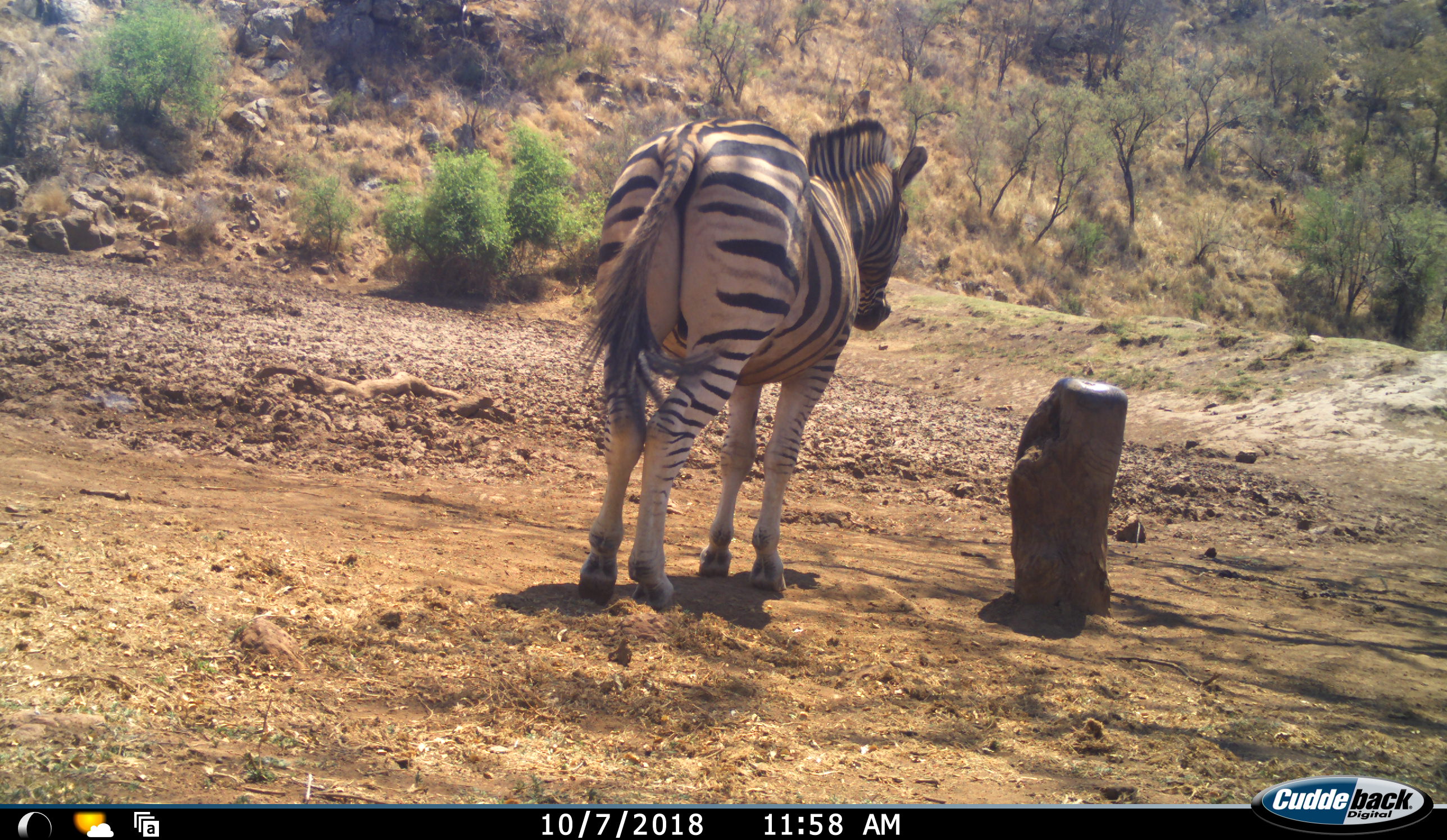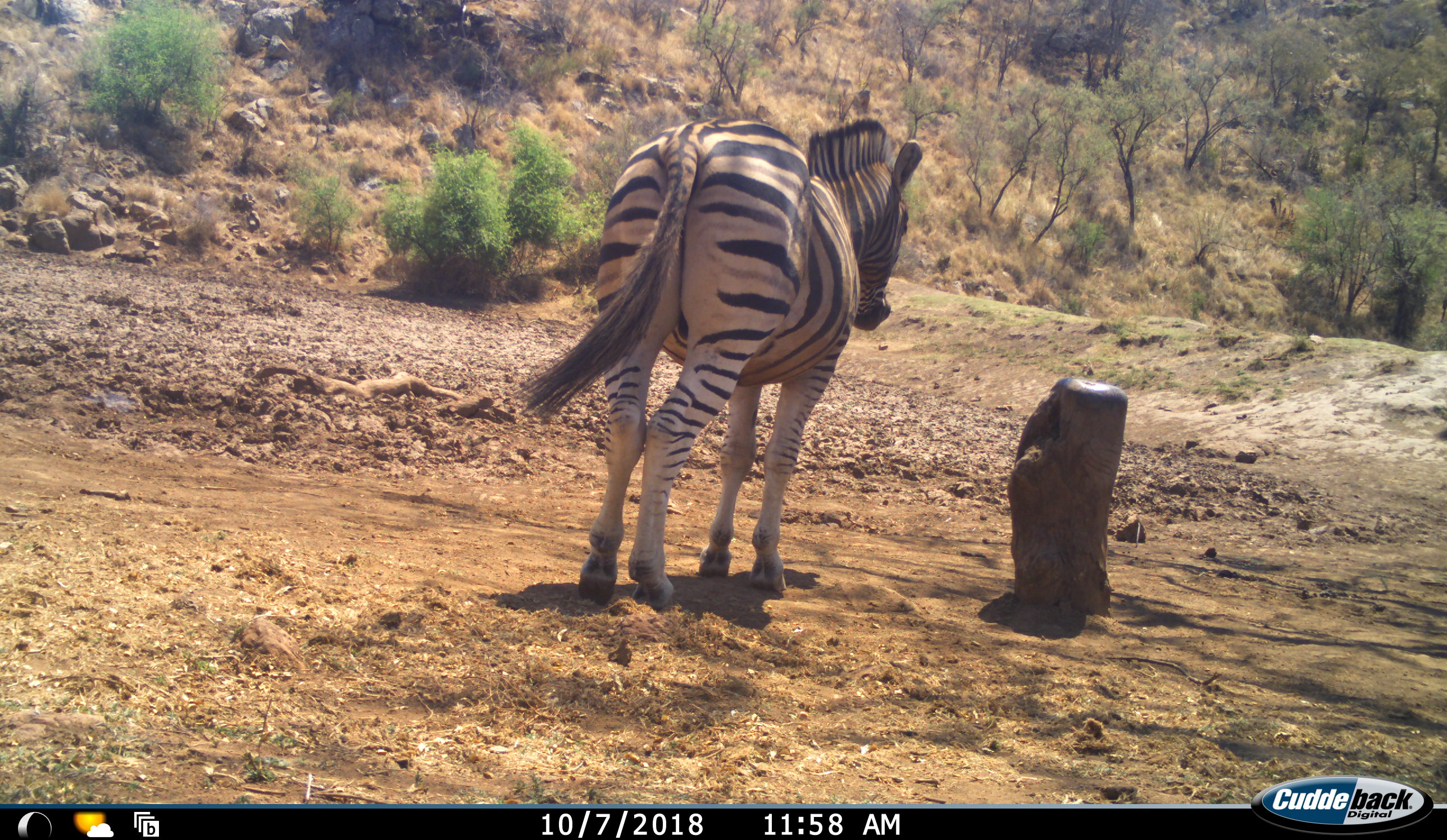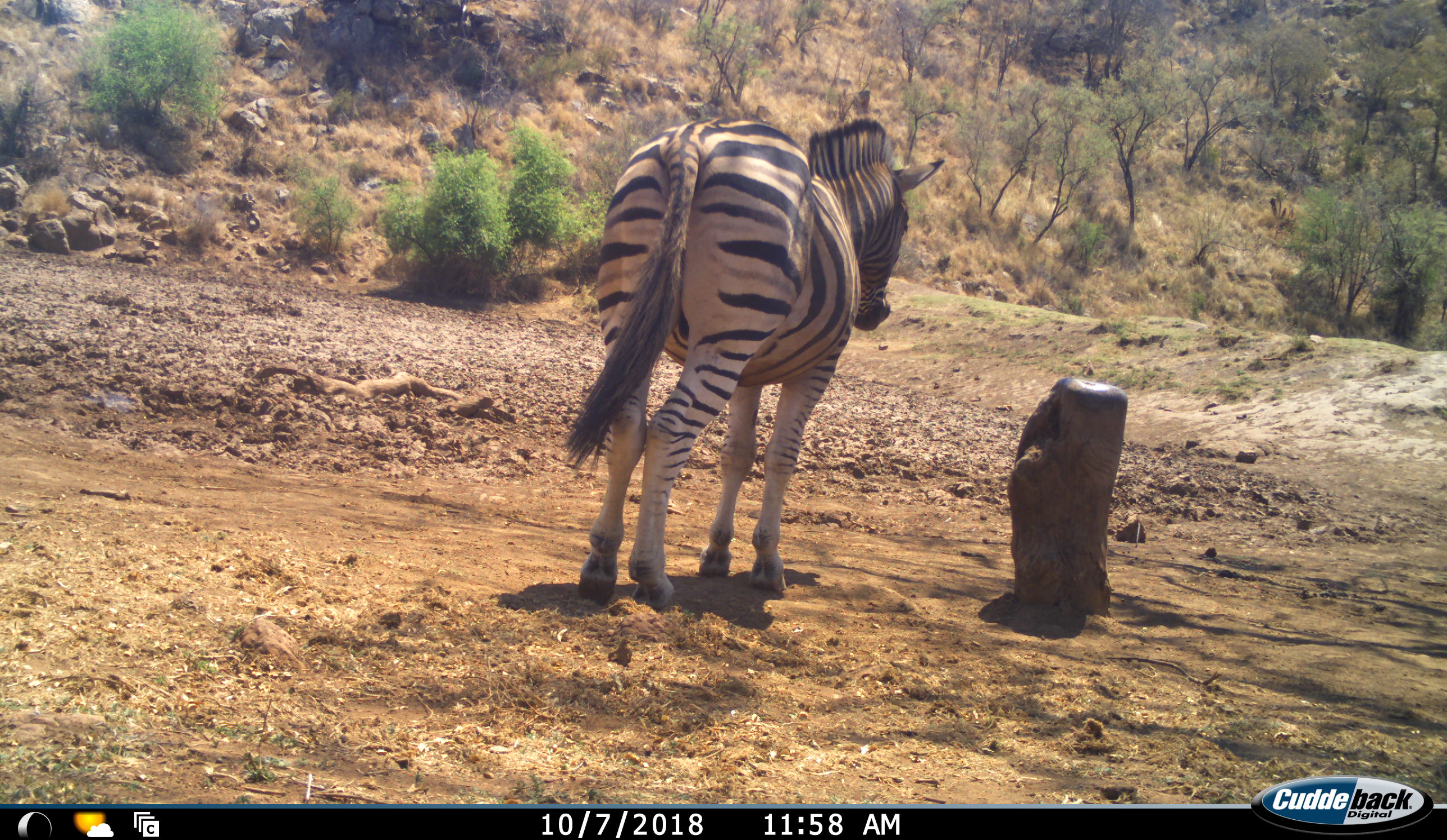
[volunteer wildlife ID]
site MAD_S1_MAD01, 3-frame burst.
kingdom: Animalia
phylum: Chordata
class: Mammalia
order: Perissodactyla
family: Equidae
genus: Equus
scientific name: Equus quagga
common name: plains zebra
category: zebraplains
Zebraplains (plains zebra) (Equus quagga), count 1. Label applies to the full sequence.